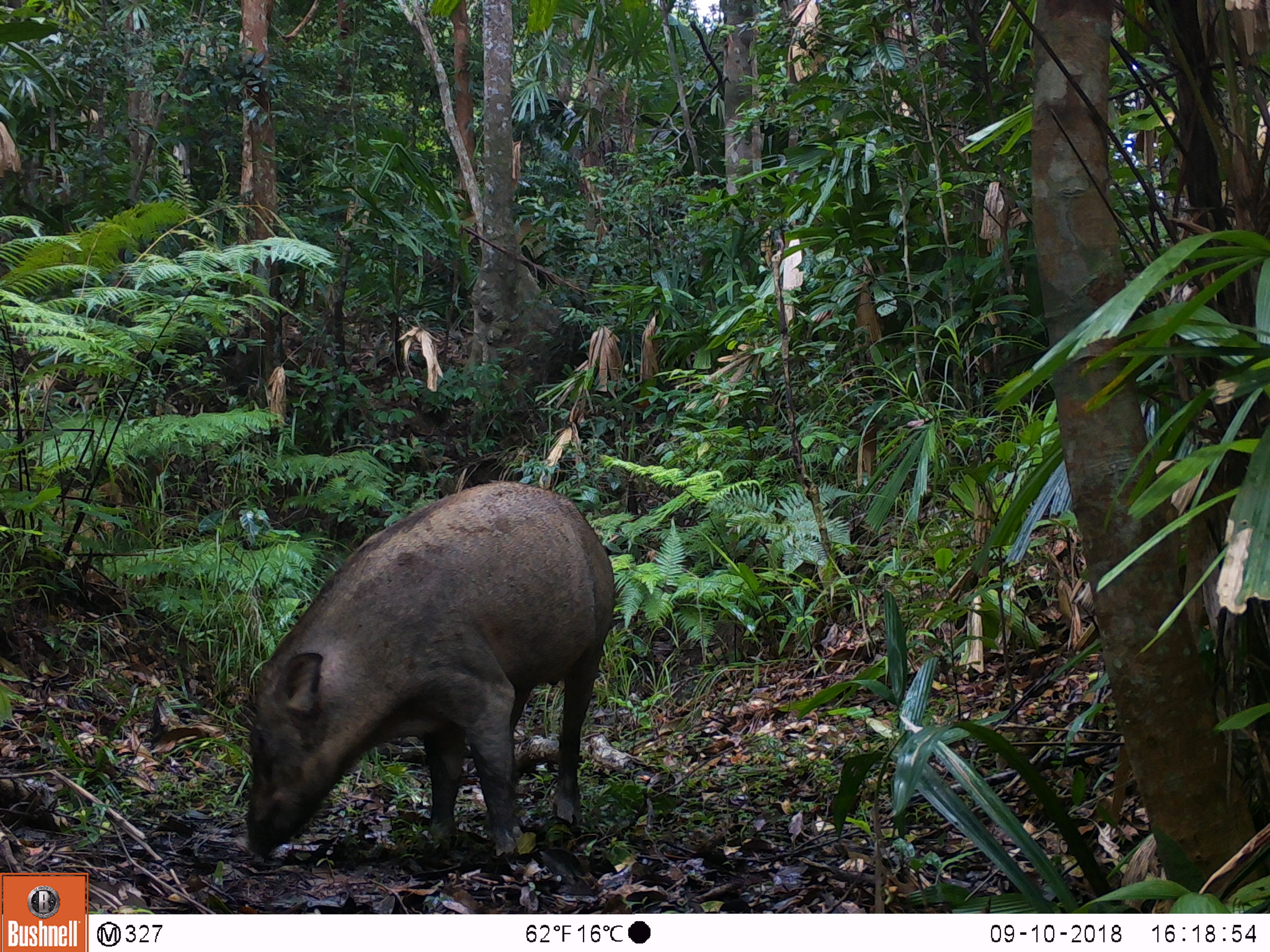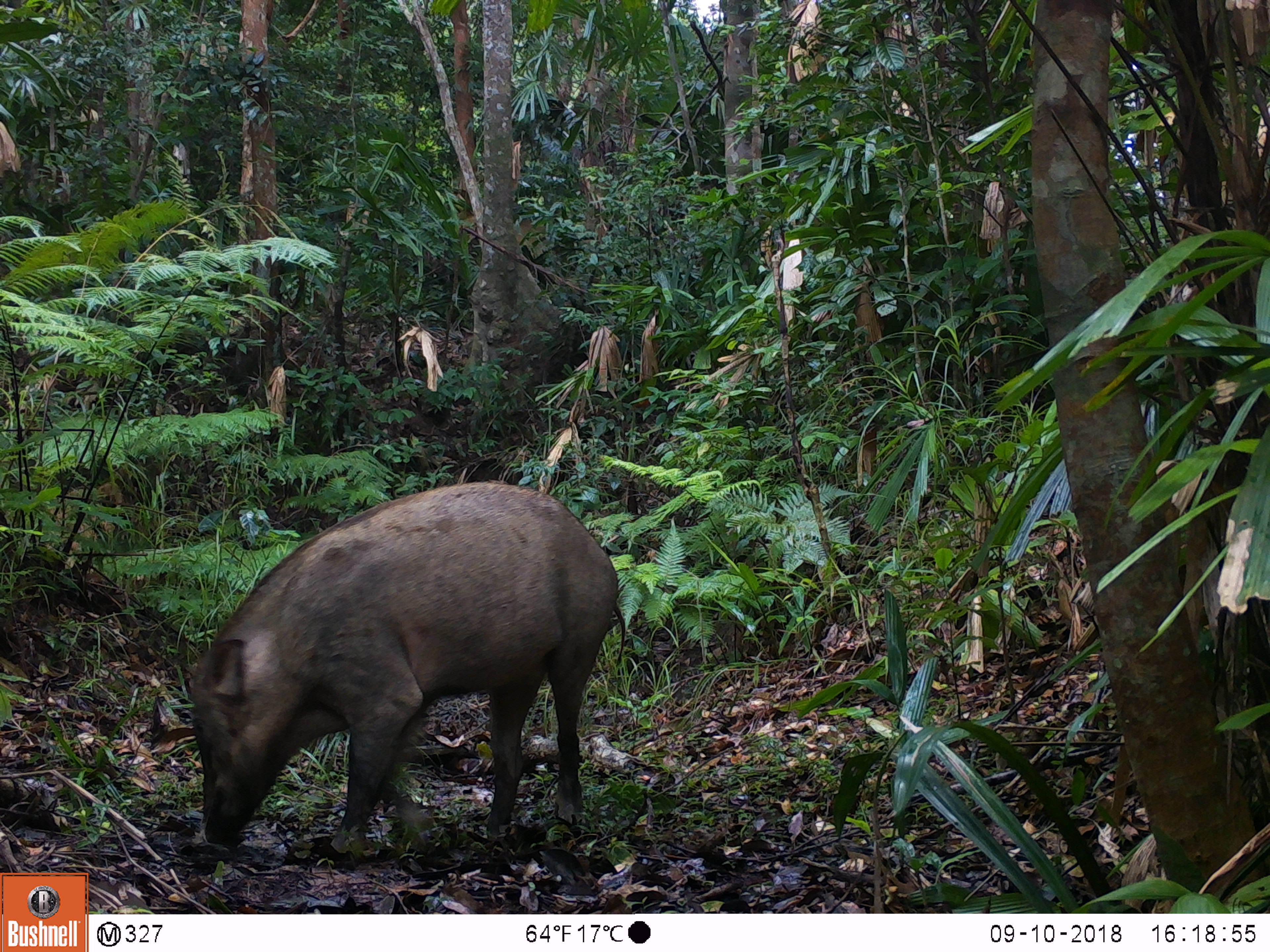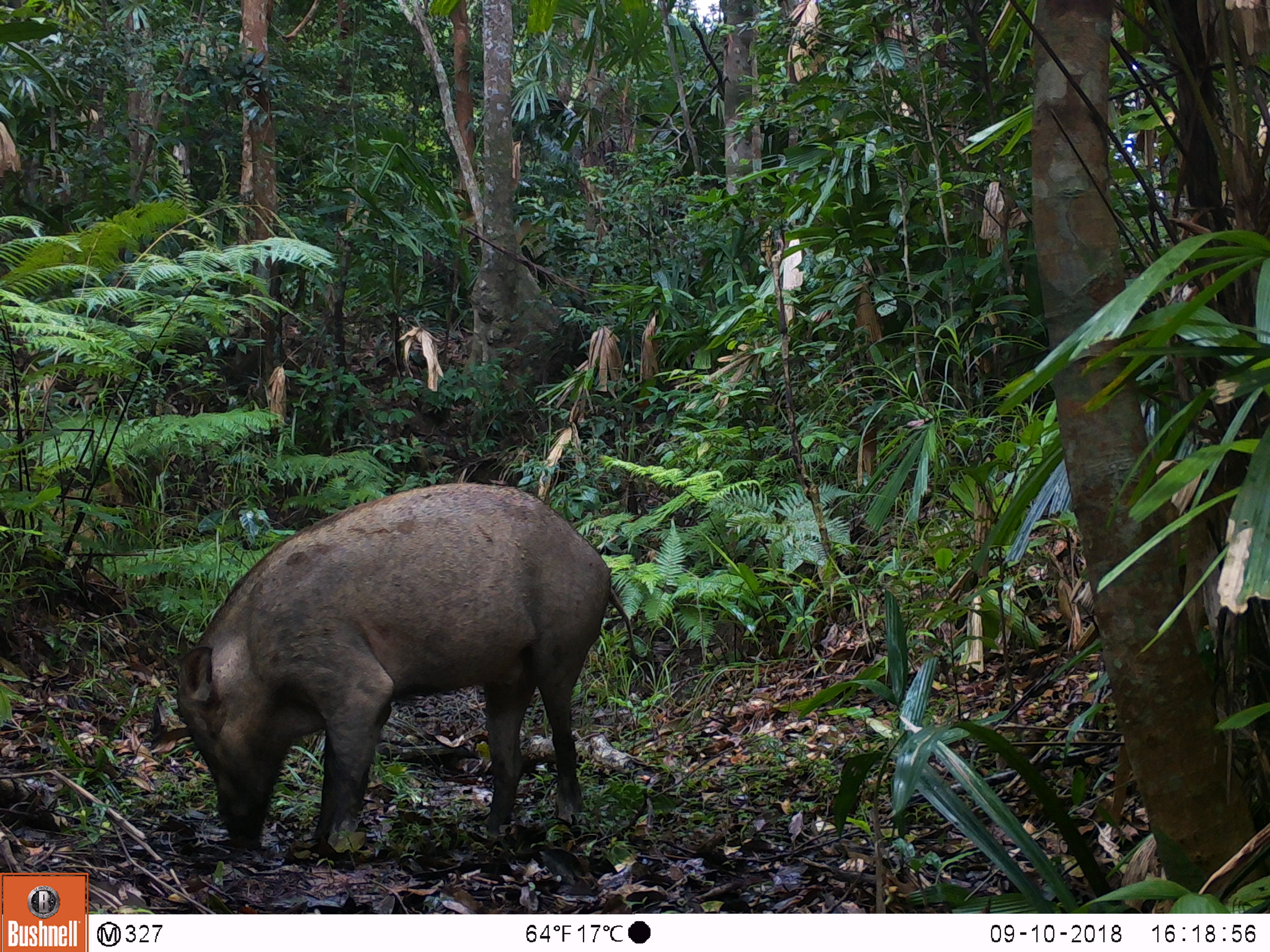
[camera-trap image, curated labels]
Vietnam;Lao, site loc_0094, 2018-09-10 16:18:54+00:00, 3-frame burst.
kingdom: Animalia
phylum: Chordata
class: Mammalia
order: Artiodactyla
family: Suidae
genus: Sus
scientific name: Sus scrofa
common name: eurasian wild pig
Eurasian wild pig (Sus scrofa). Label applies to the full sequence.